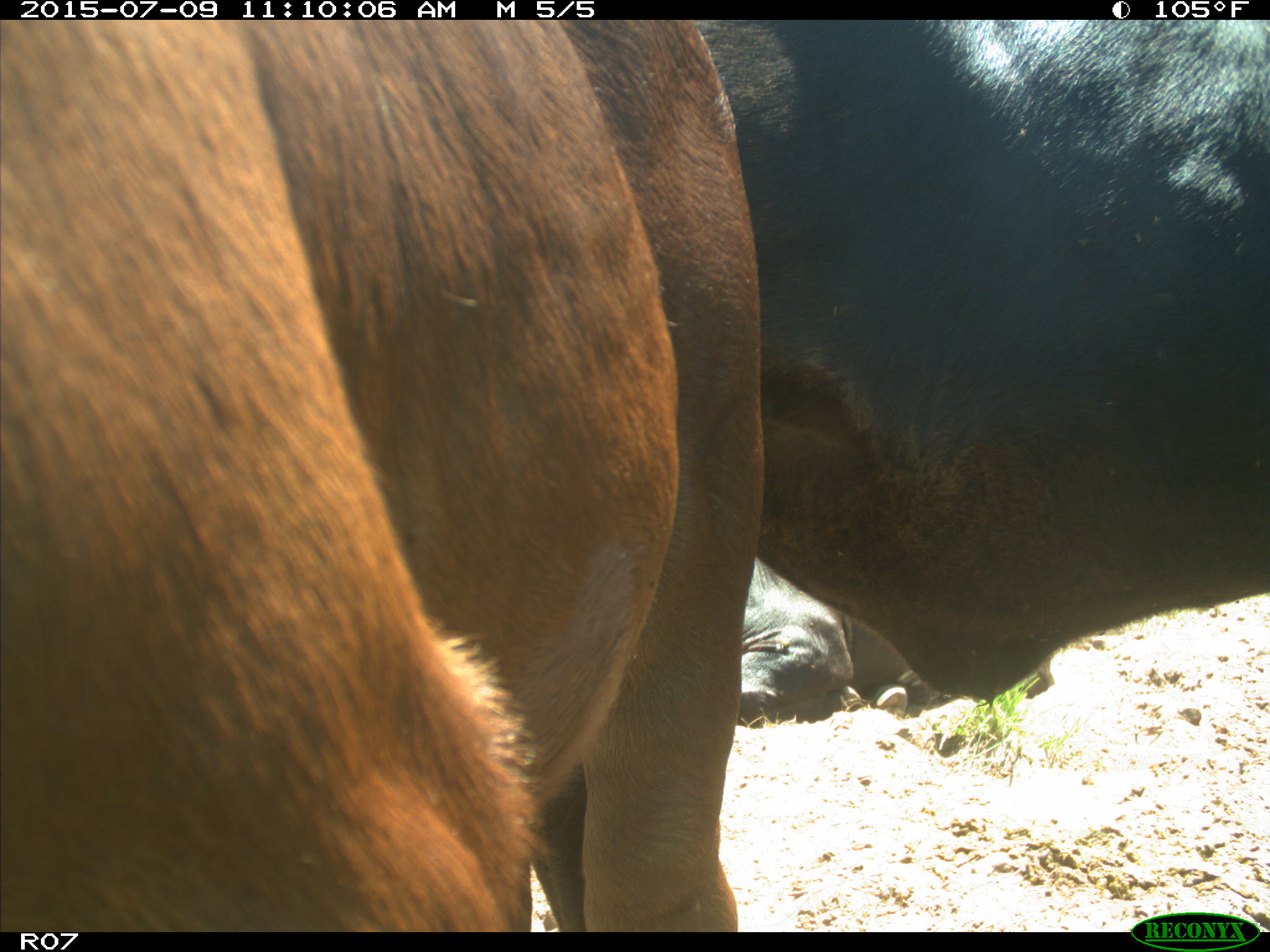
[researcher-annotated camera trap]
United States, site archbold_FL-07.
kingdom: Animalia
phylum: Chordata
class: Mammalia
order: Artiodactyla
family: Bovidae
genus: Bos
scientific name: Bos taurus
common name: domestic cow